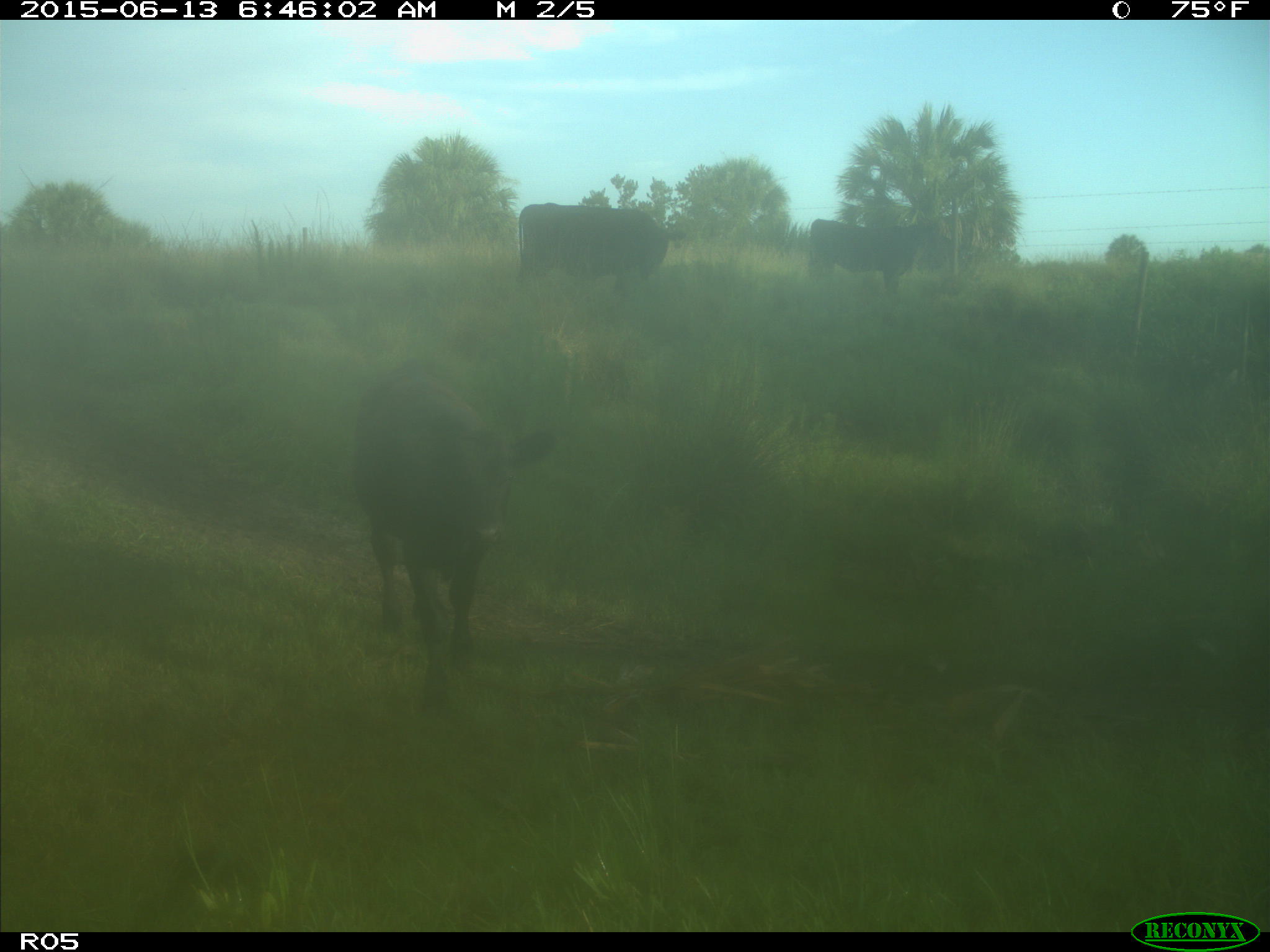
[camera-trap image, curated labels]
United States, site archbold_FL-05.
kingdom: Animalia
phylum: Chordata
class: Mammalia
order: Artiodactyla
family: Bovidae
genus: Bos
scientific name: Bos taurus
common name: domestic cow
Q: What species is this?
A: Bos taurus (domestic cow).